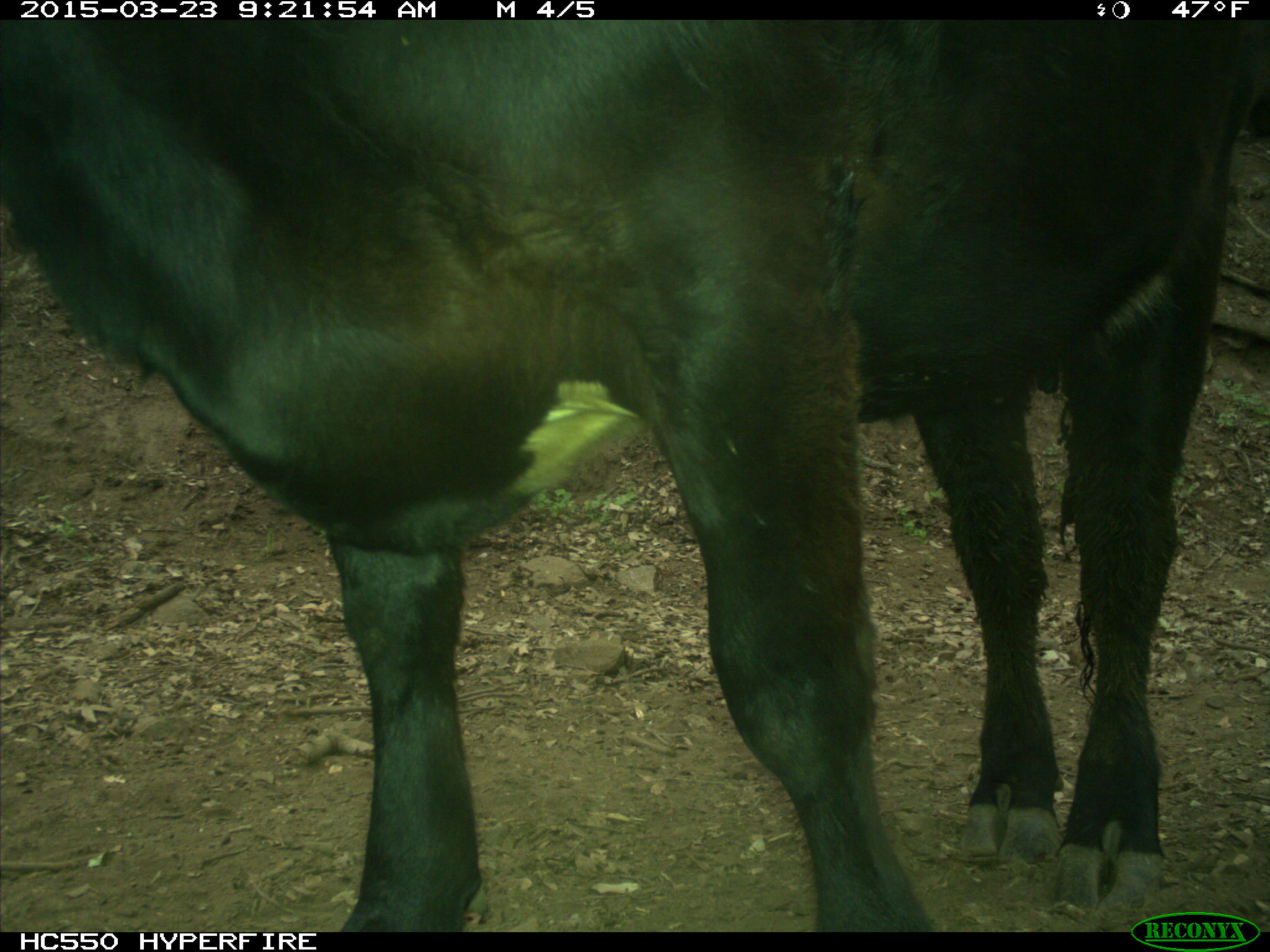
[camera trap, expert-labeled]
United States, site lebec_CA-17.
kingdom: Animalia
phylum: Chordata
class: Mammalia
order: Artiodactyla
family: Bovidae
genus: Bos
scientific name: Bos taurus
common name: domestic cow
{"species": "Bos taurus (domestic cow)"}